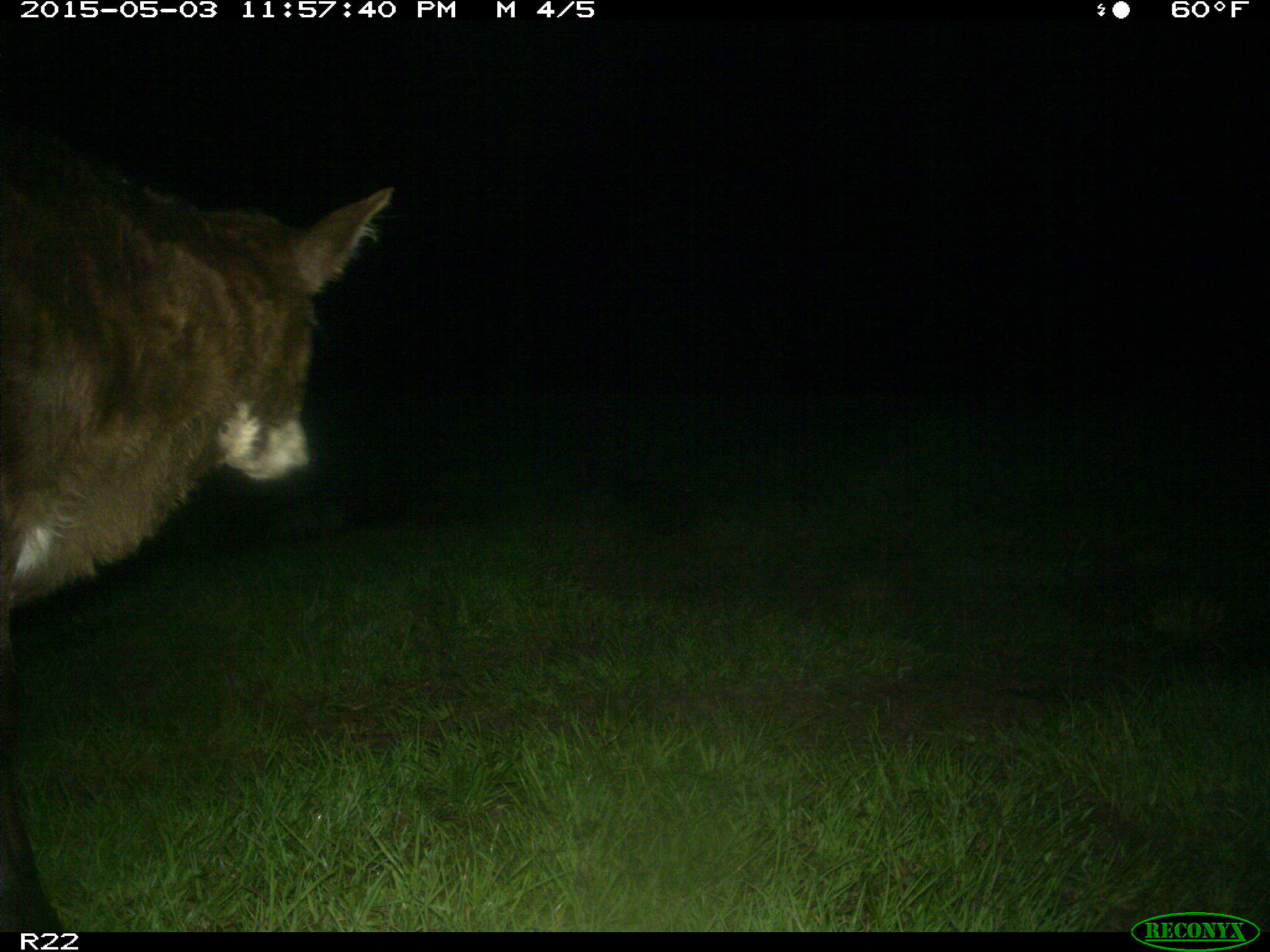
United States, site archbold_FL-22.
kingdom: Animalia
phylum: Chordata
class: Mammalia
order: Artiodactyla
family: Bovidae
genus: Bos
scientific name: Bos taurus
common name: domestic cow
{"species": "Bos taurus (domestic cow)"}